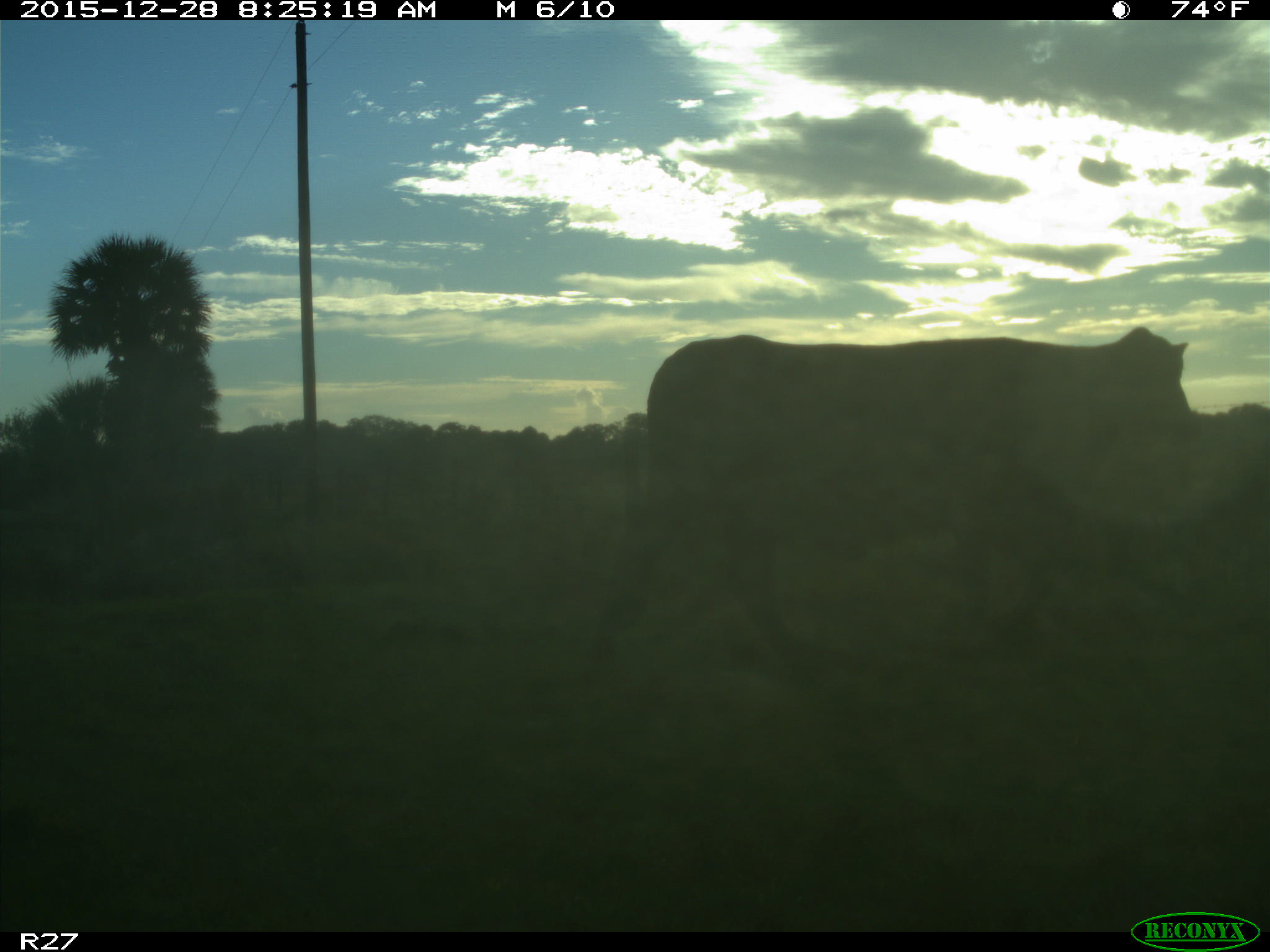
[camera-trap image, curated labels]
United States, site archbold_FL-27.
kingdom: Animalia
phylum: Chordata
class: Mammalia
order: Artiodactyla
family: Bovidae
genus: Bos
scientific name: Bos taurus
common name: domestic cow